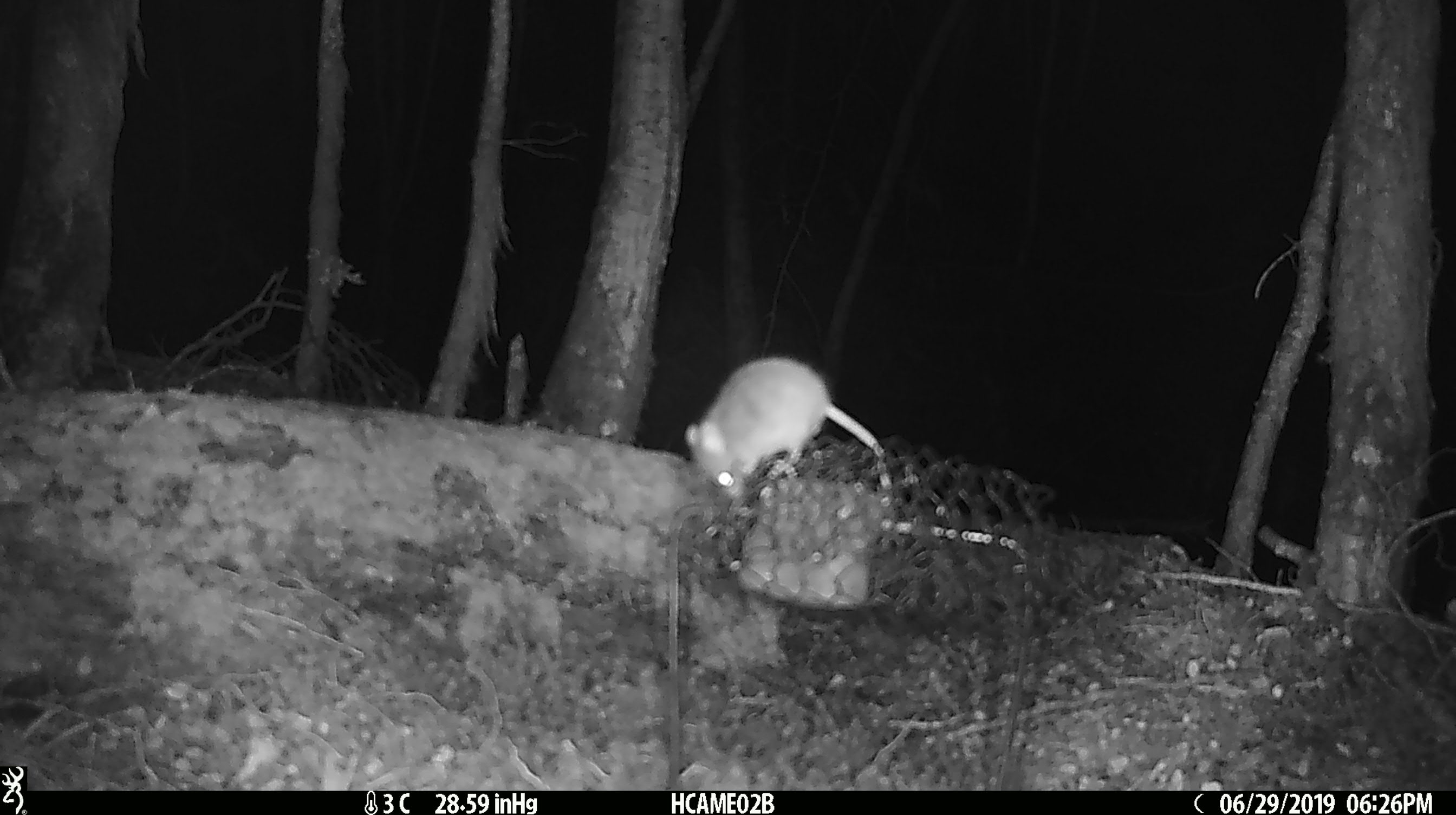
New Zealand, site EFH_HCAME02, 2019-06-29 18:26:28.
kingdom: Animalia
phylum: Chordata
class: Mammalia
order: Rodentia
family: Muridae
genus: Mus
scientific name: Mus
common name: mouse